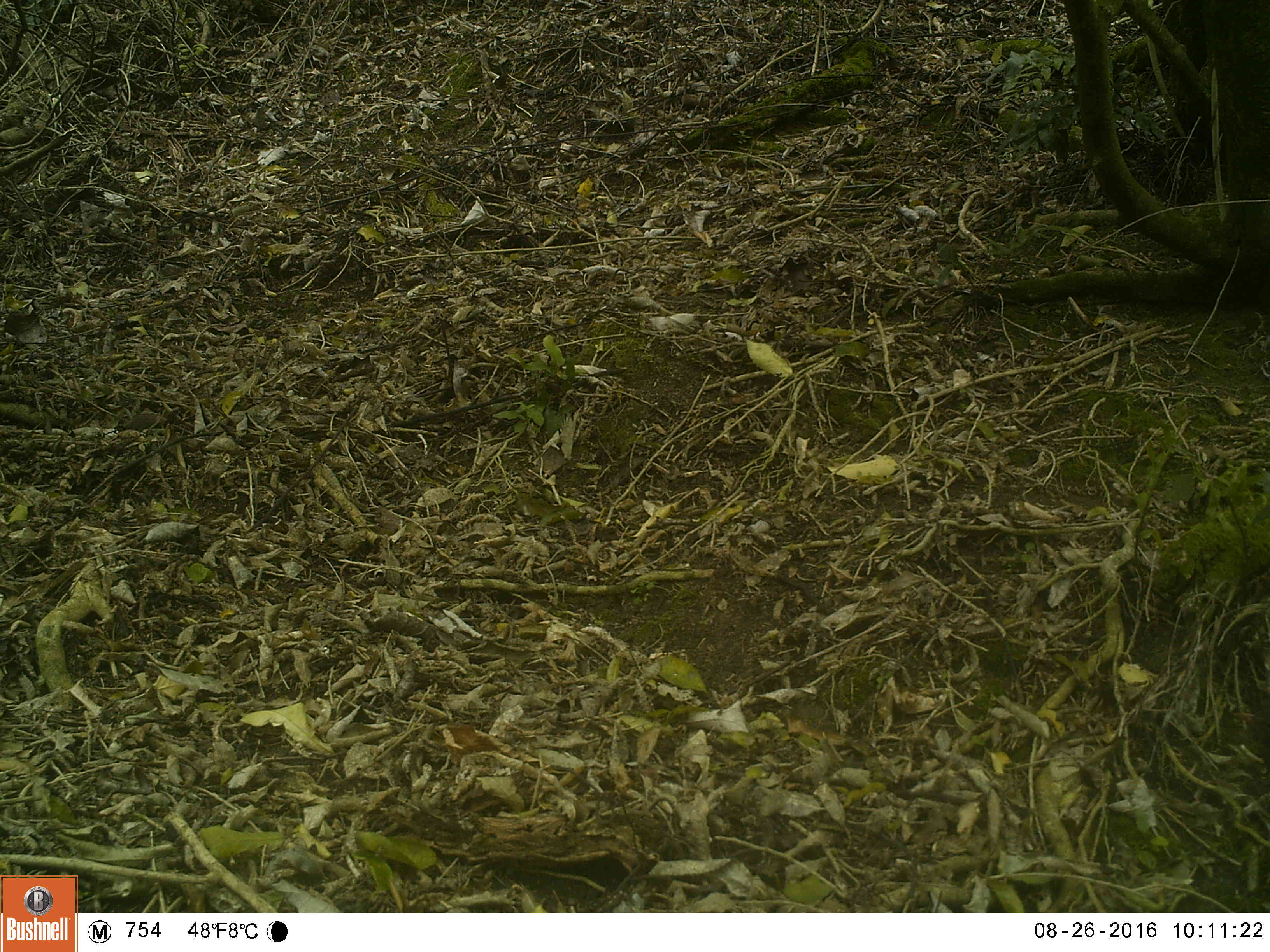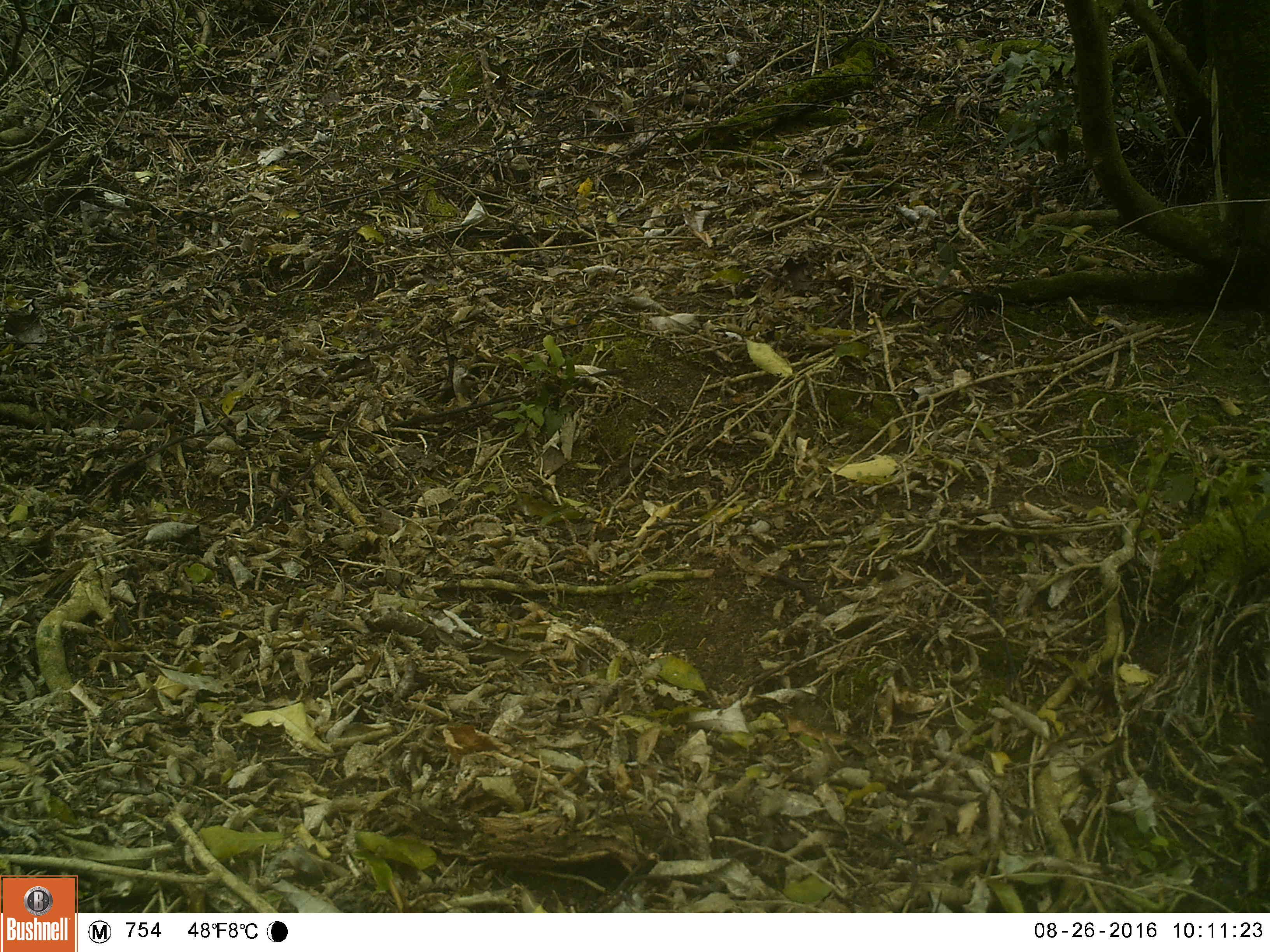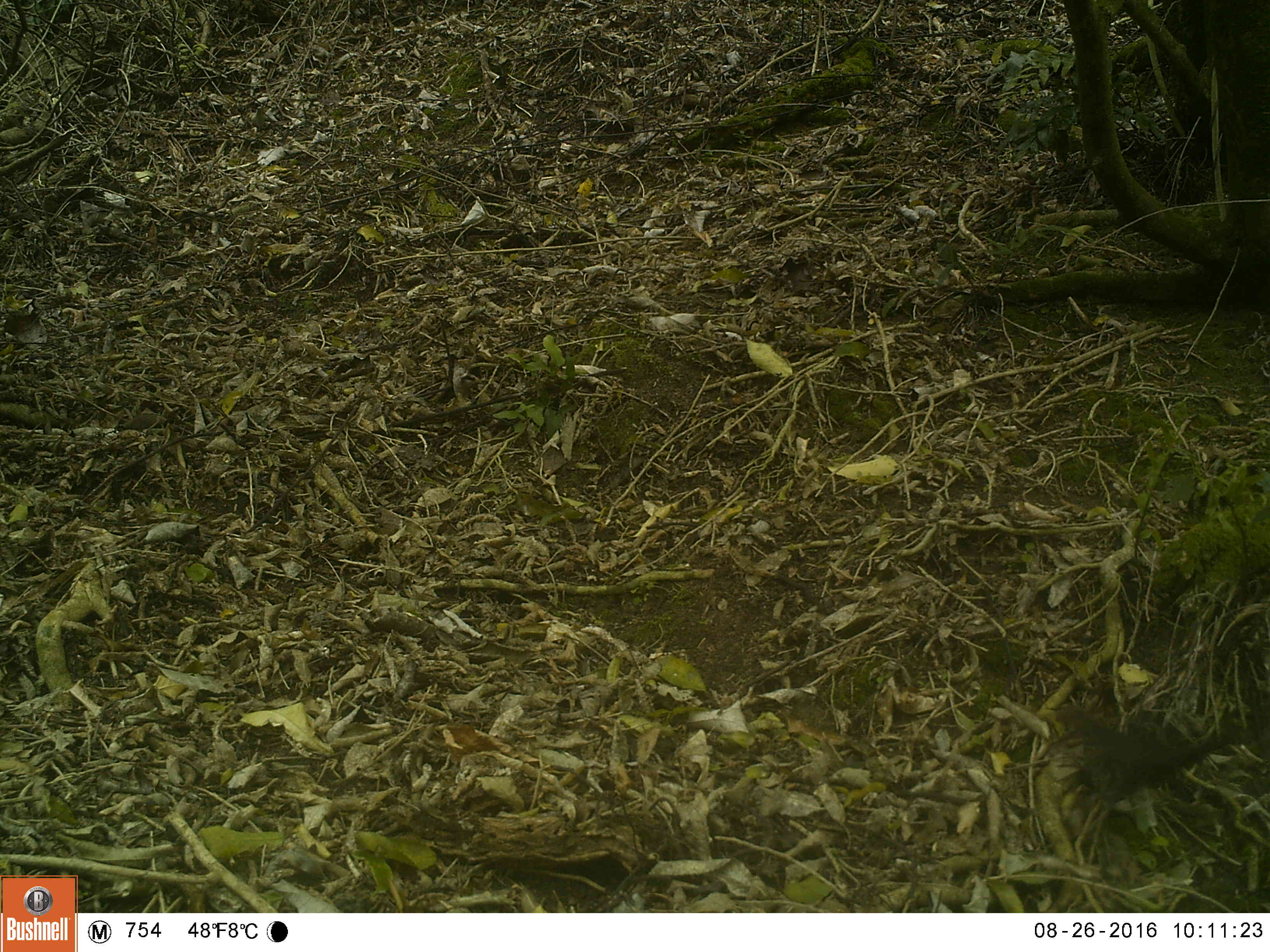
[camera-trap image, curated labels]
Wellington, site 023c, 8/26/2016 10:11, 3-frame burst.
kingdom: Animalia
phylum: Chordata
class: Aves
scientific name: Aves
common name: bird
Bird (Aves).